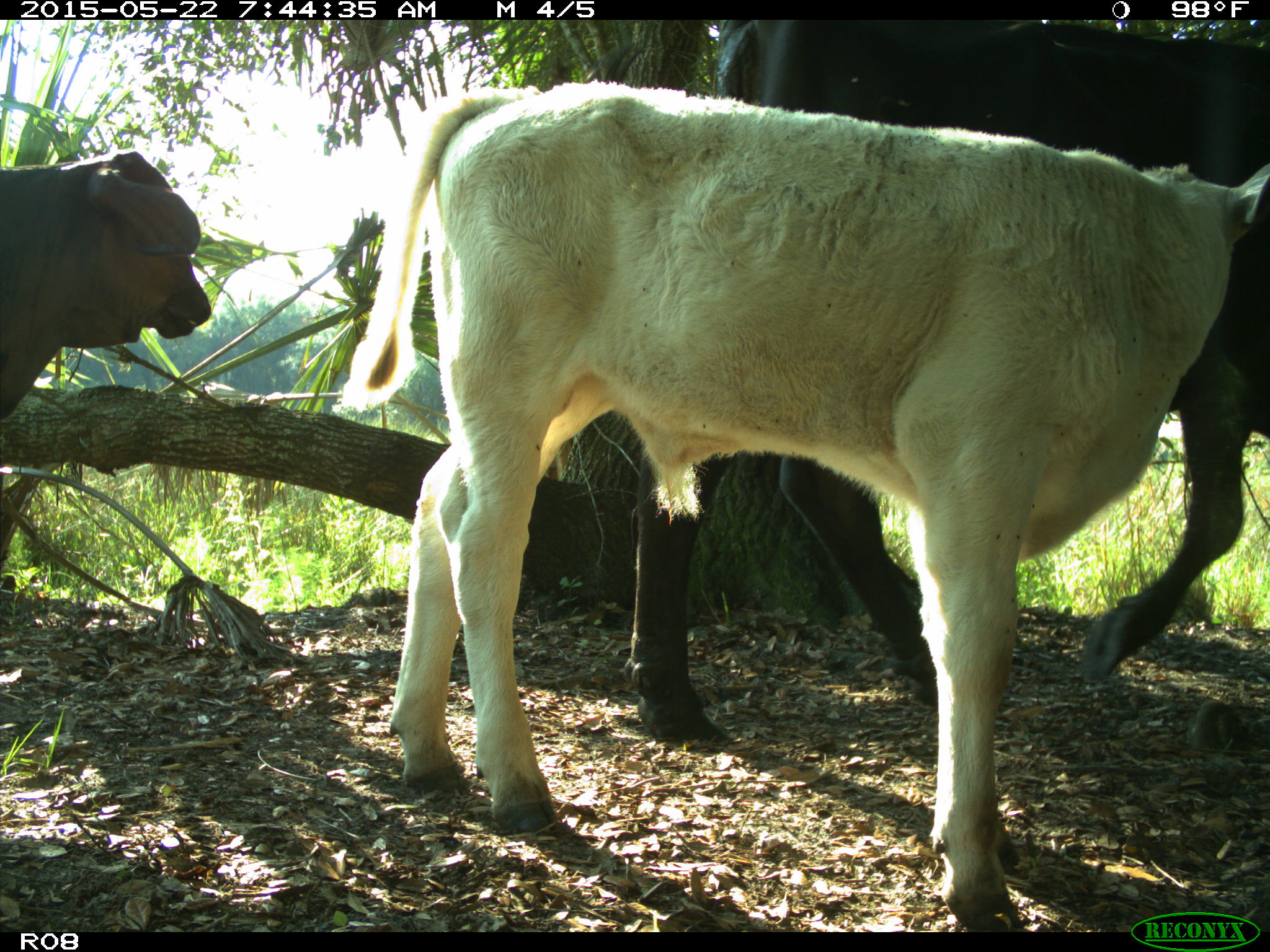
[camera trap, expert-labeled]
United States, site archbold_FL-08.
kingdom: Animalia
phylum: Chordata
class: Mammalia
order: Artiodactyla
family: Bovidae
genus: Bos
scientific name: Bos taurus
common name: domestic cow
Bos taurus (domestic cow).